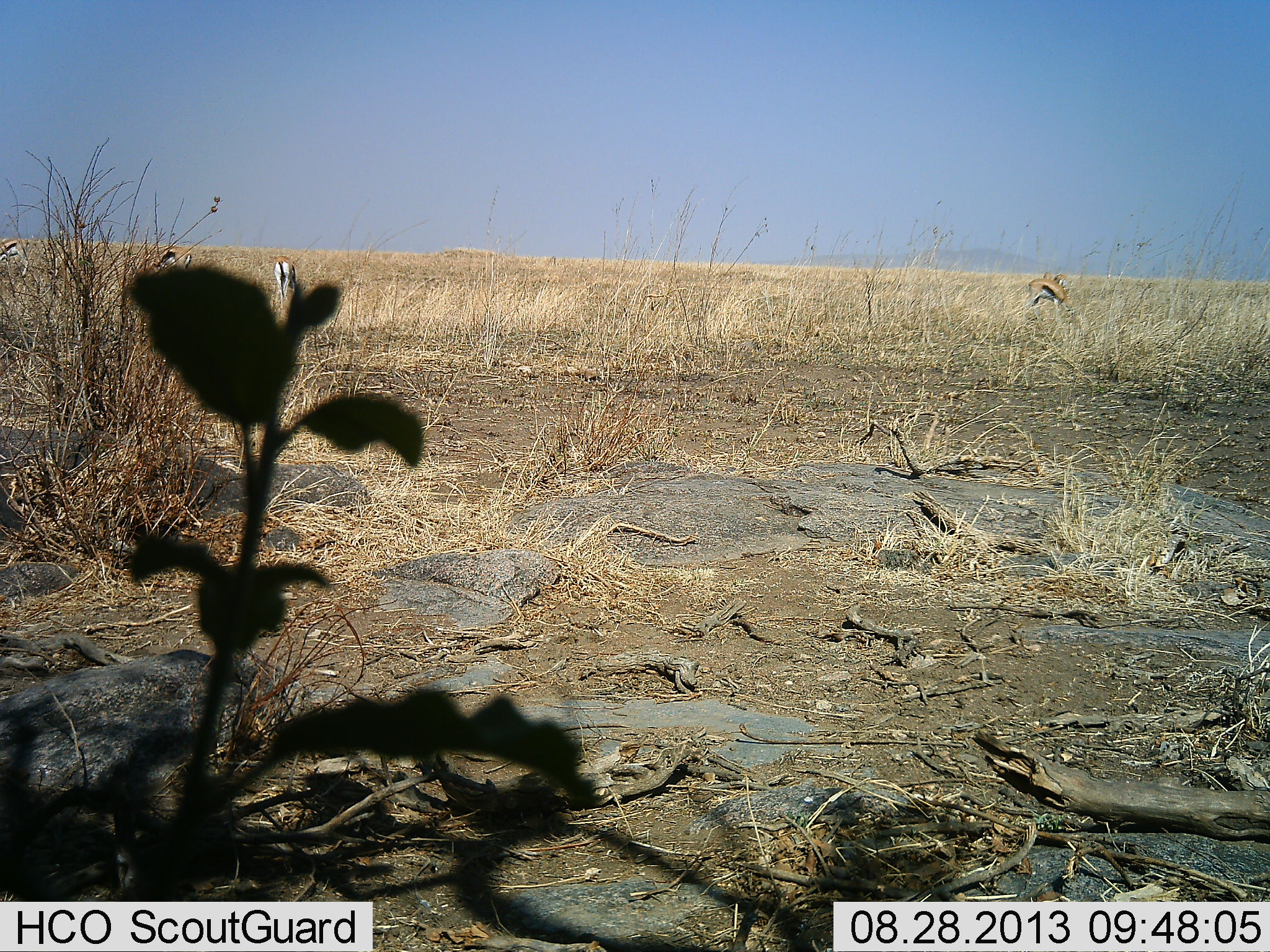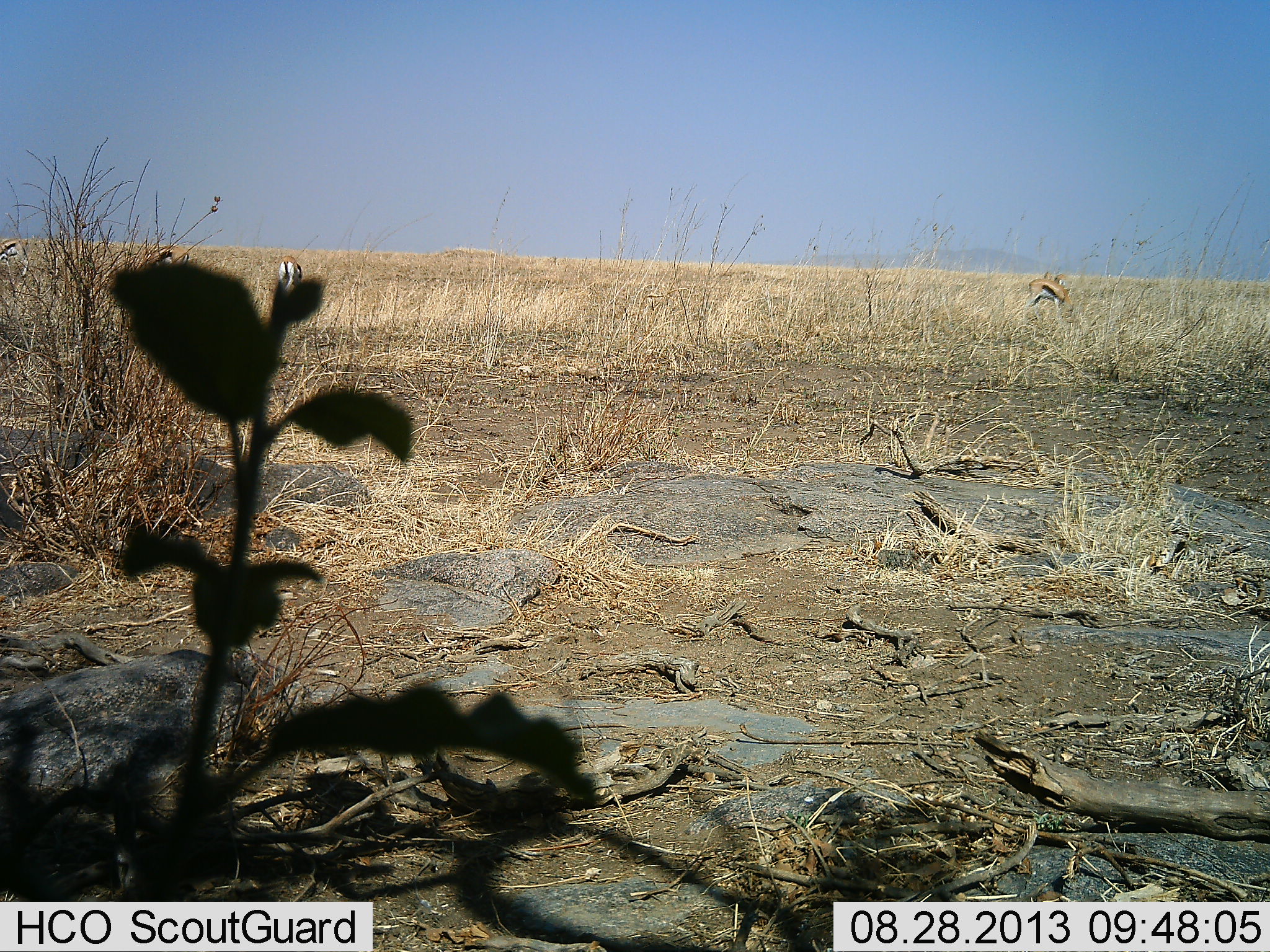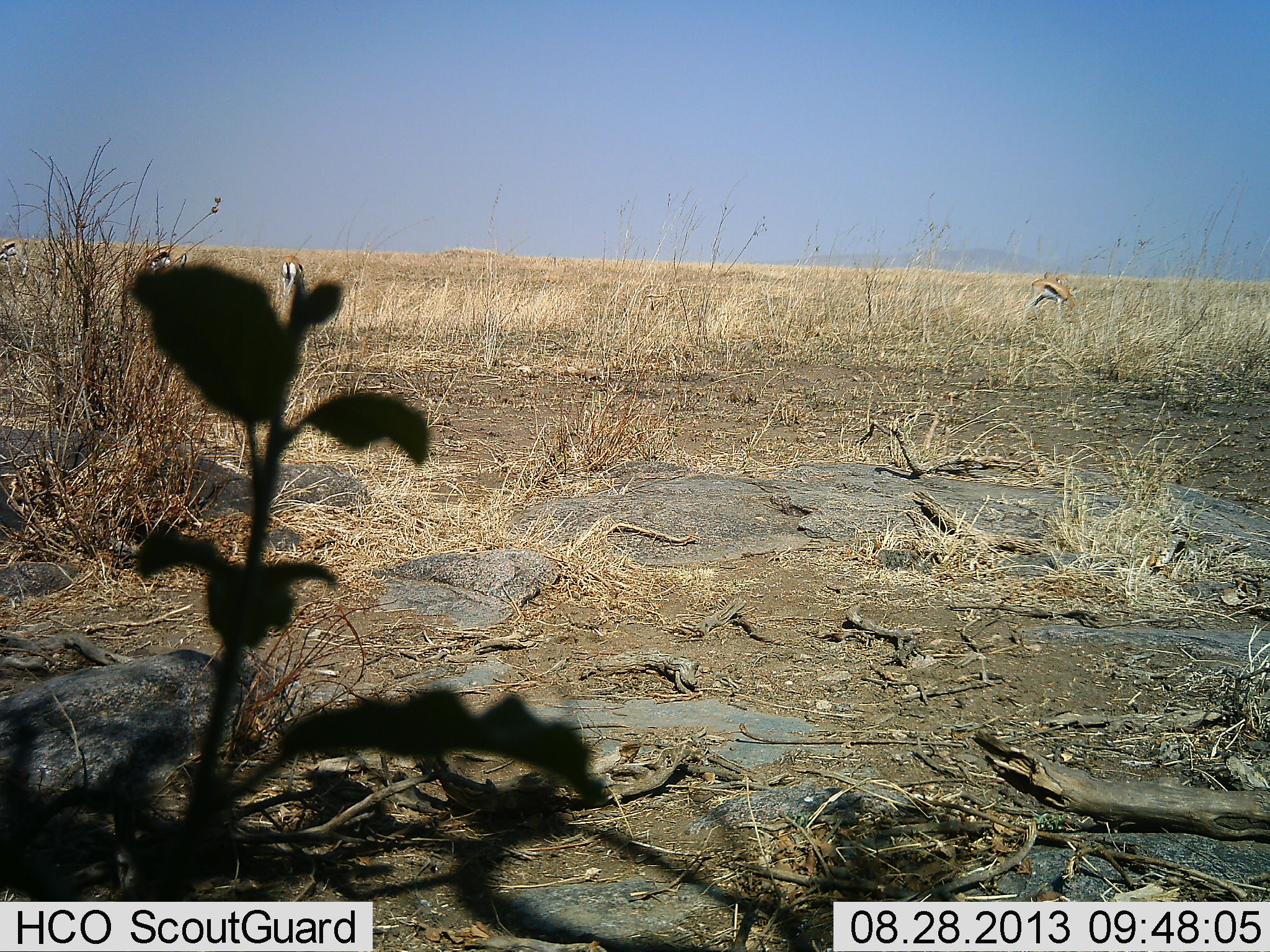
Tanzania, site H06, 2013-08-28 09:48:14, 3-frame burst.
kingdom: Animalia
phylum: Chordata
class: Mammalia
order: Artiodactyla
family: Bovidae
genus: Eudorcas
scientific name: Eudorcas thomsonii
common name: thomson's gazelle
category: gazellethomsons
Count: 4.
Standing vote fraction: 67%.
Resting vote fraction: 0%.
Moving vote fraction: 0%.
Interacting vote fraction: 0%.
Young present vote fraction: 0%.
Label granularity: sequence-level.